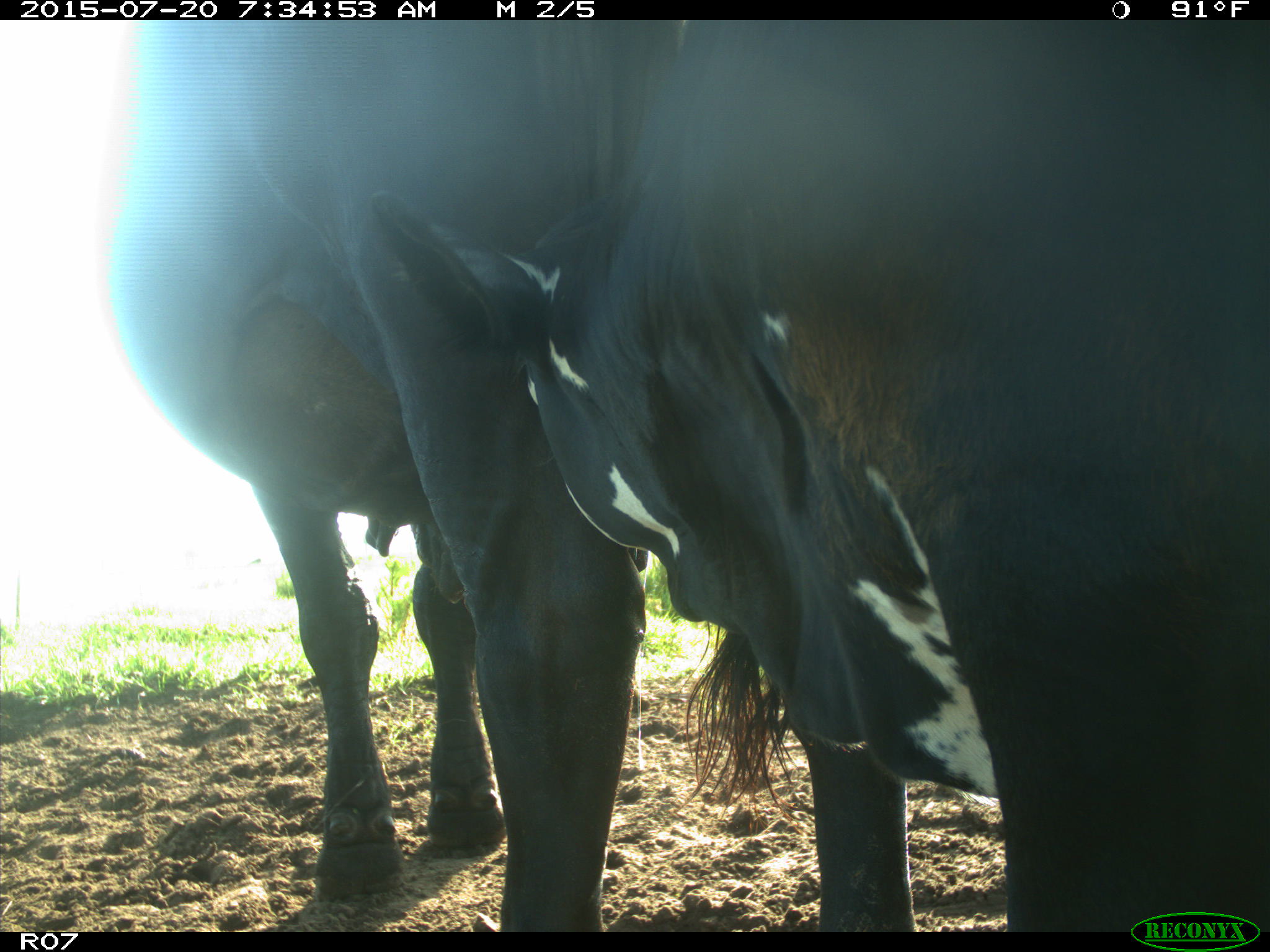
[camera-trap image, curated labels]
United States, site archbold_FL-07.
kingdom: Animalia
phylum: Chordata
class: Mammalia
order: Artiodactyla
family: Bovidae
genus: Bos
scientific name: Bos taurus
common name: domestic cow